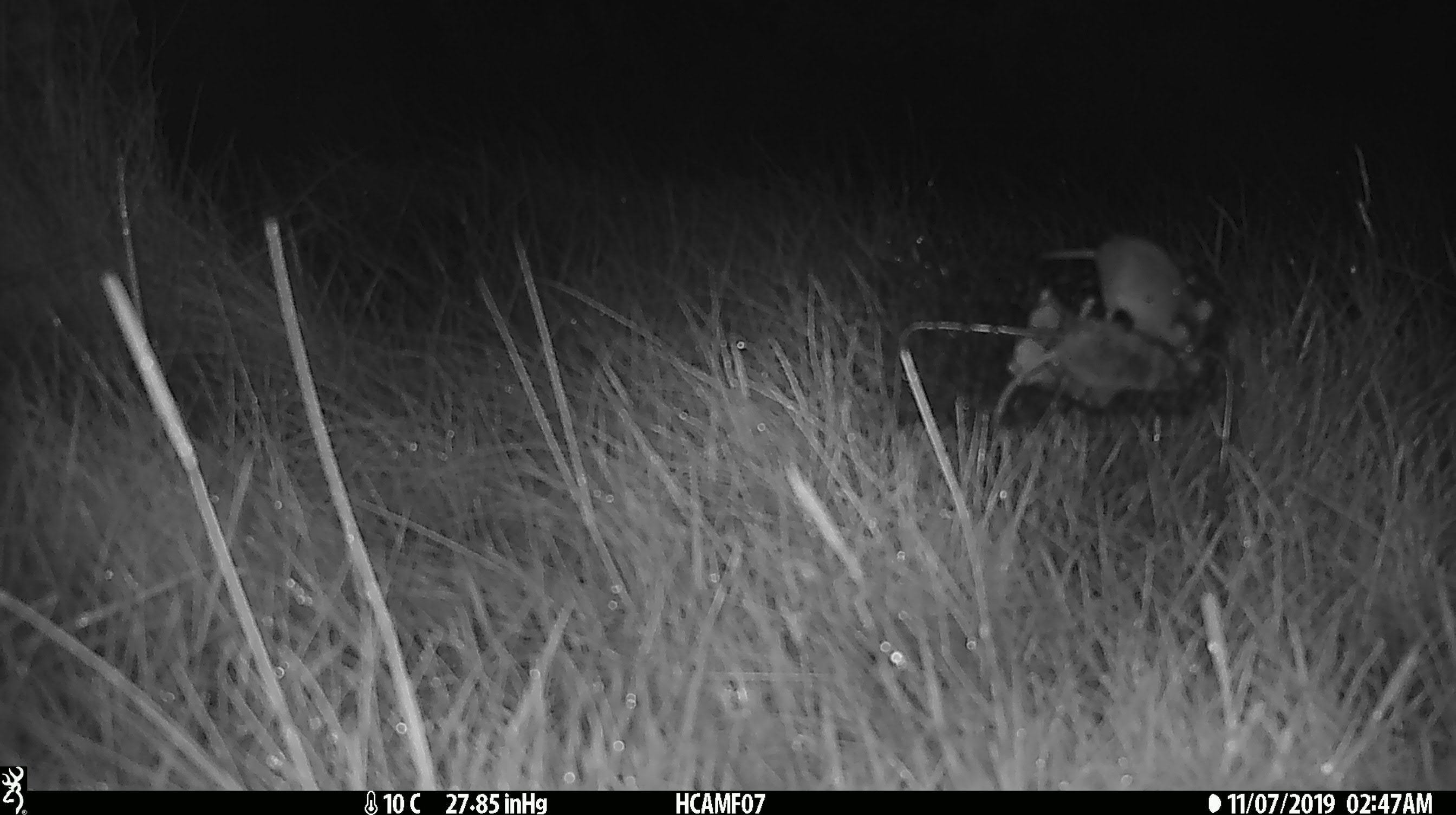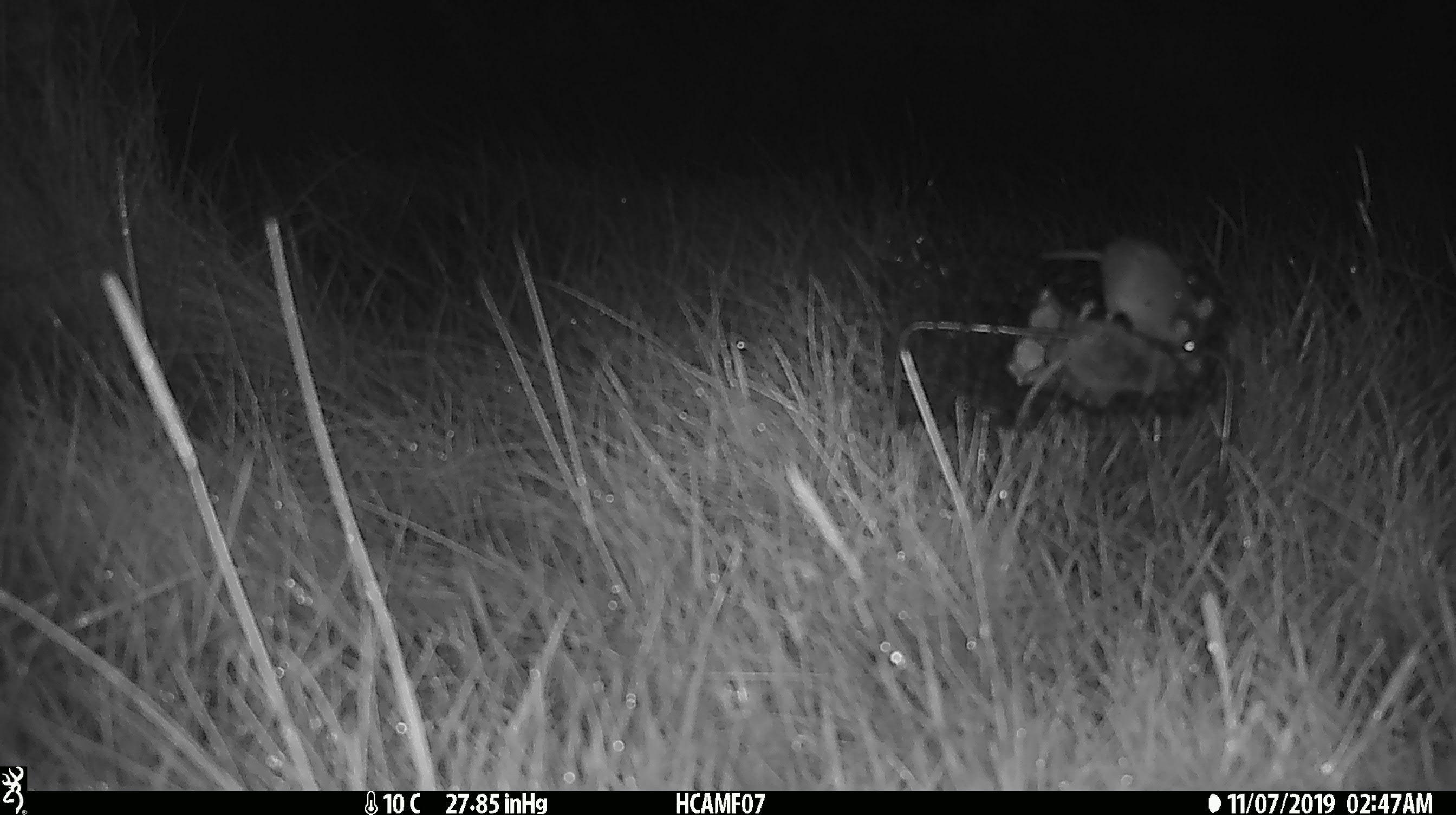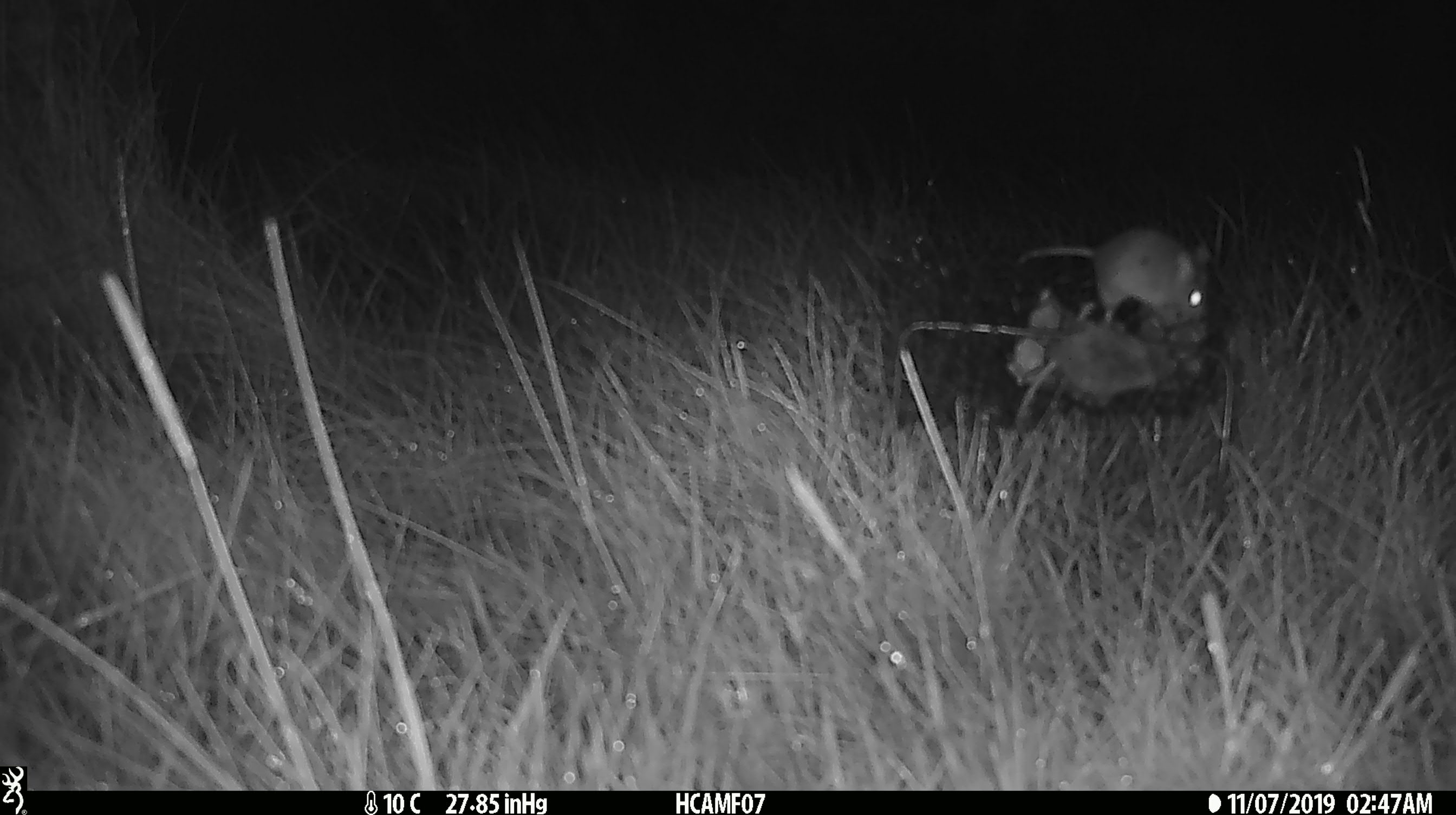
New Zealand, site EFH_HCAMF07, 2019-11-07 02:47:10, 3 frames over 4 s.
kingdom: Animalia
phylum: Chordata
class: Mammalia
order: Rodentia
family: Muridae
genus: Mus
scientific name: Mus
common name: mouse